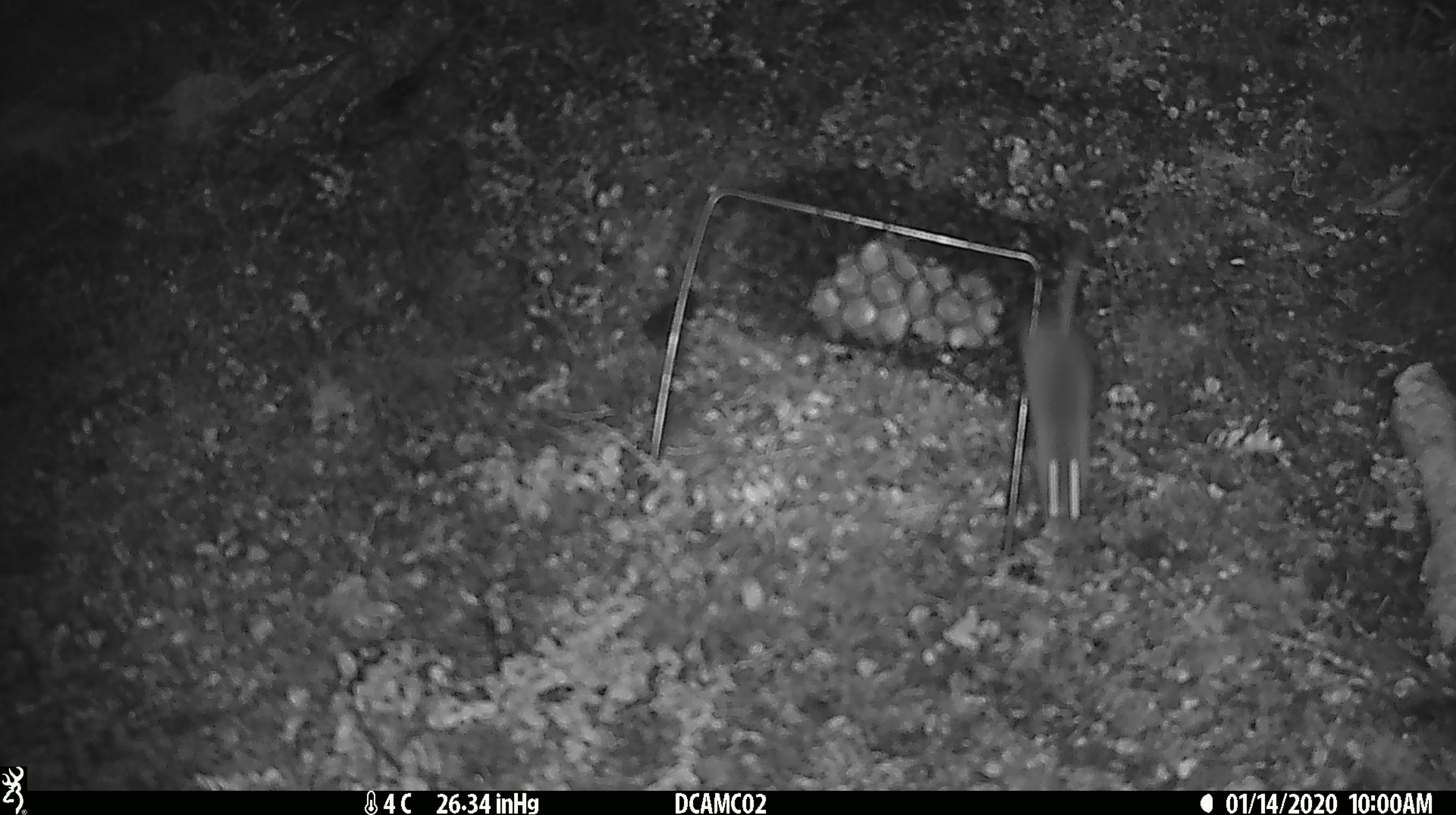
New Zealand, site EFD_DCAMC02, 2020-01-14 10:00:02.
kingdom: Animalia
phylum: Chordata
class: Mammalia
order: Rodentia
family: Muridae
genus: Mus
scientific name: Mus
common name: mouse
Mouse (Mus).